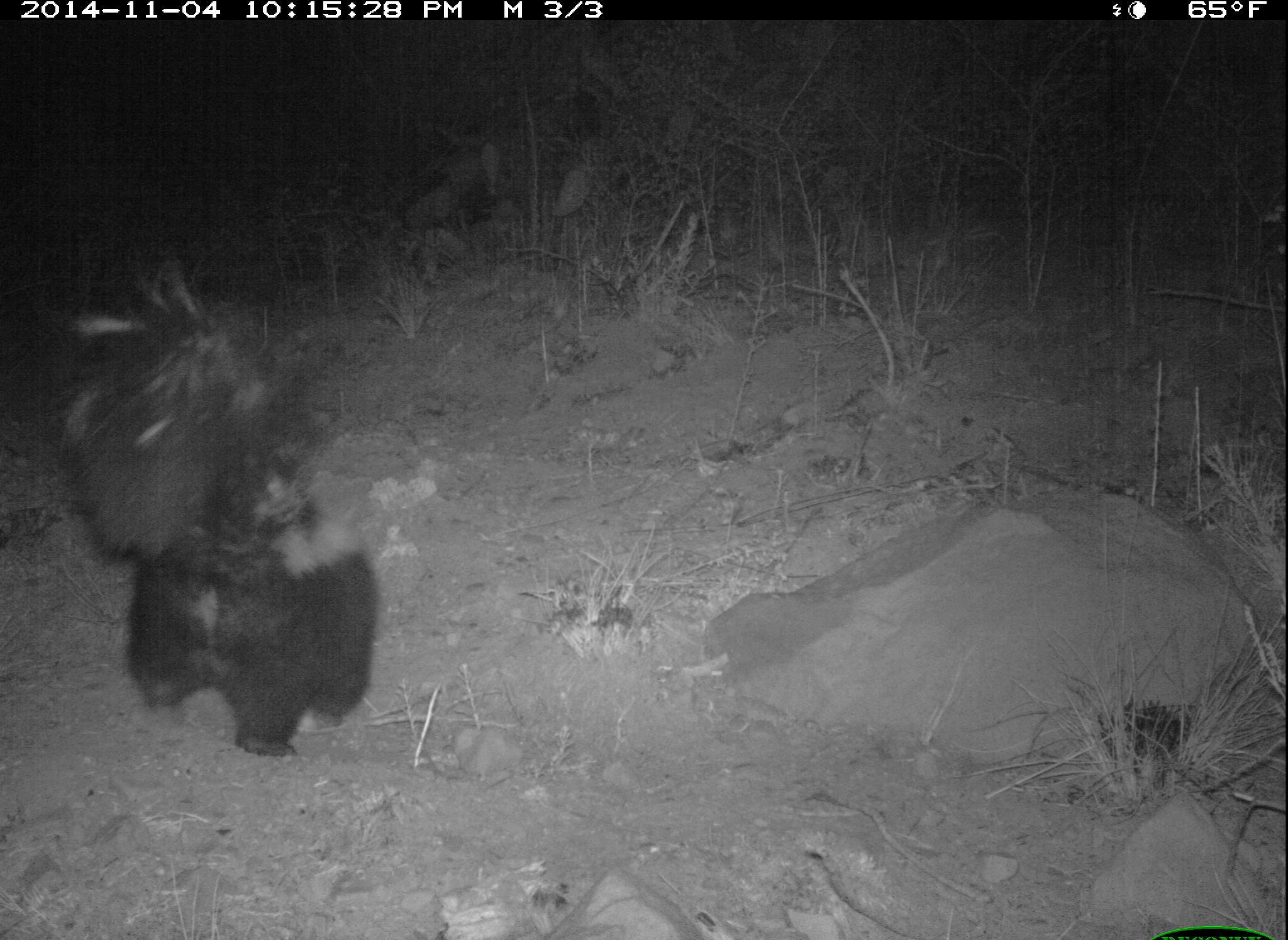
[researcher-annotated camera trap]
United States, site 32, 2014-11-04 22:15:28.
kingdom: Animalia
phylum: Chordata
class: Mammalia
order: Carnivora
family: Mephitidae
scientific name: Mephitidae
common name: skunk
Skunk (Mephitidae).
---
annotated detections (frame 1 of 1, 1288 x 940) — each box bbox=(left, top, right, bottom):
skunk: bbox=(46, 262, 389, 765)